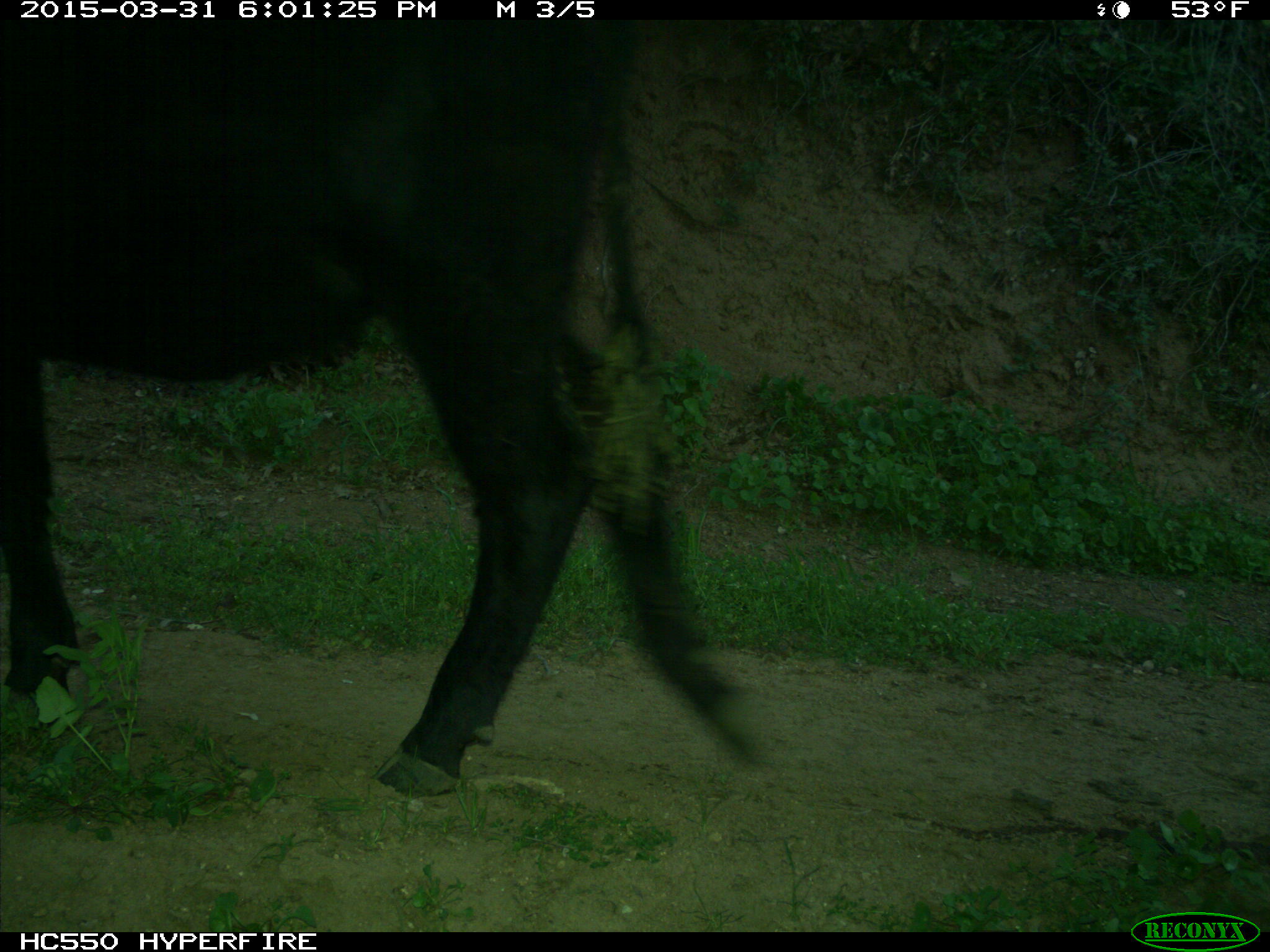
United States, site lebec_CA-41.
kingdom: Animalia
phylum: Chordata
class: Mammalia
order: Artiodactyla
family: Bovidae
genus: Bos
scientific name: Bos taurus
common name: domestic cow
Bos taurus (domestic cow).